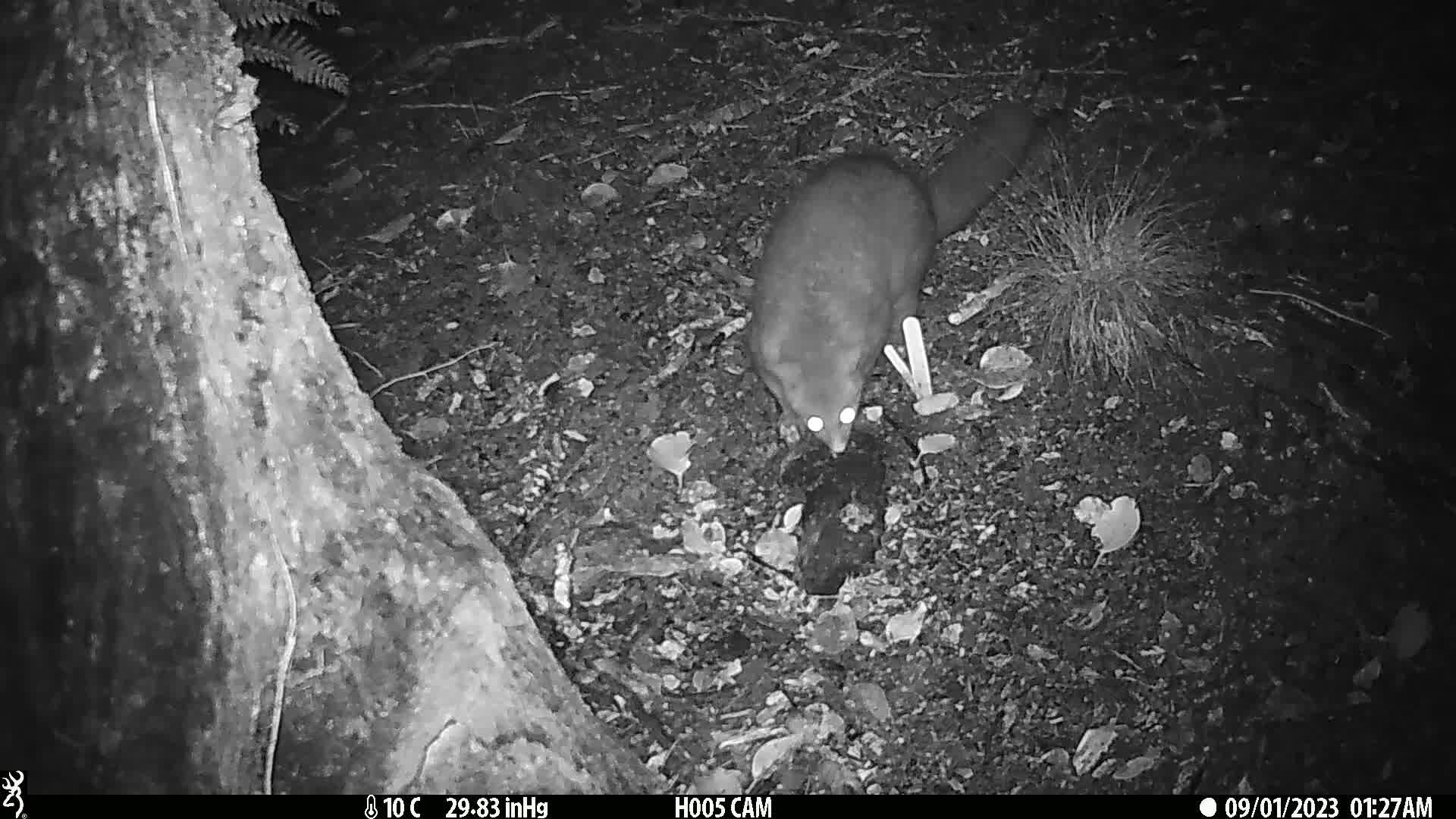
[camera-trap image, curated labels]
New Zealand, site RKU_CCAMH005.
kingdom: Animalia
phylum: Chordata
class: Mammalia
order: Diprotodontia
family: Phalangeridae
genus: Trichosurus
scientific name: Trichosurus vulpecula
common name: common brushtail possum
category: possum